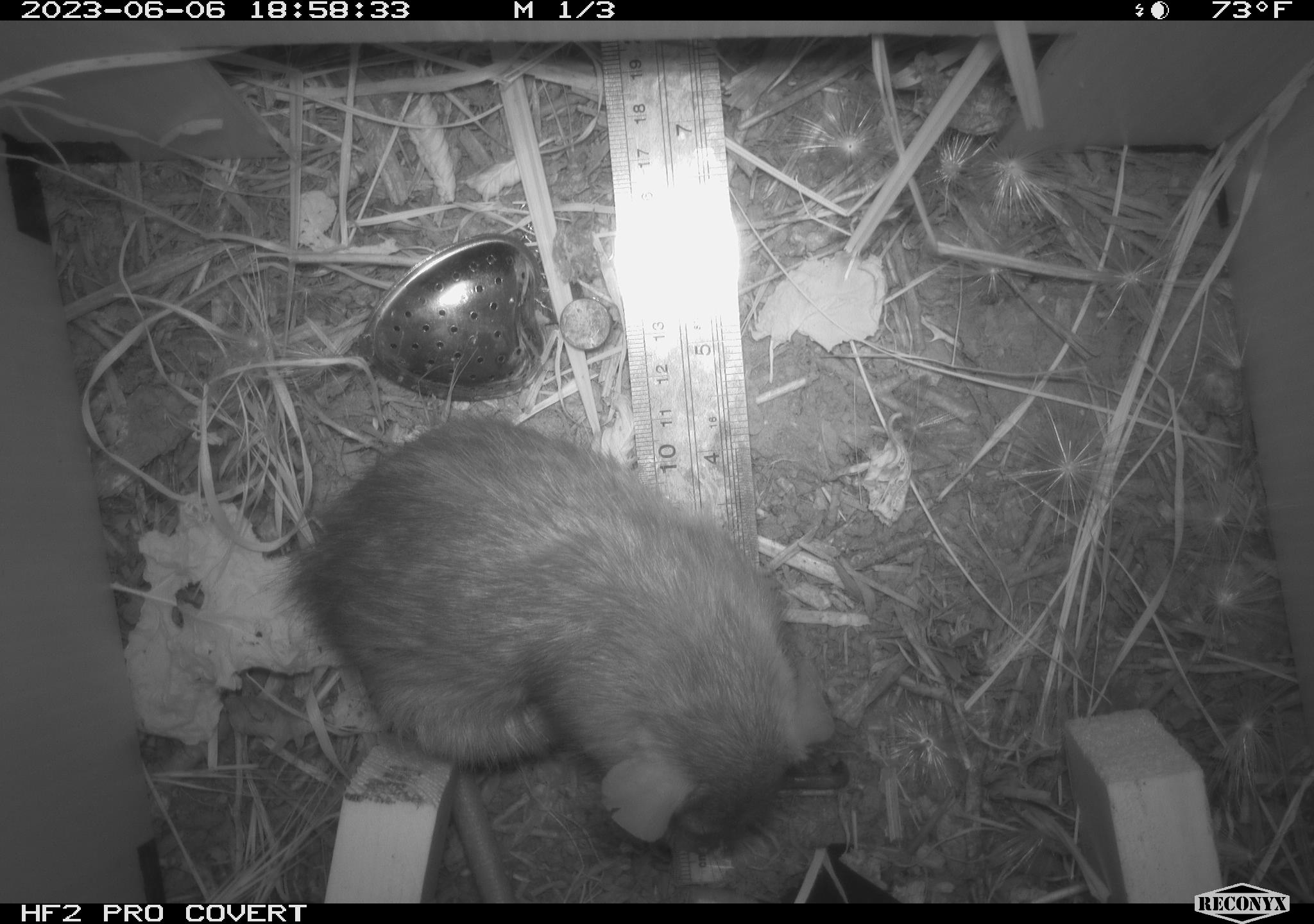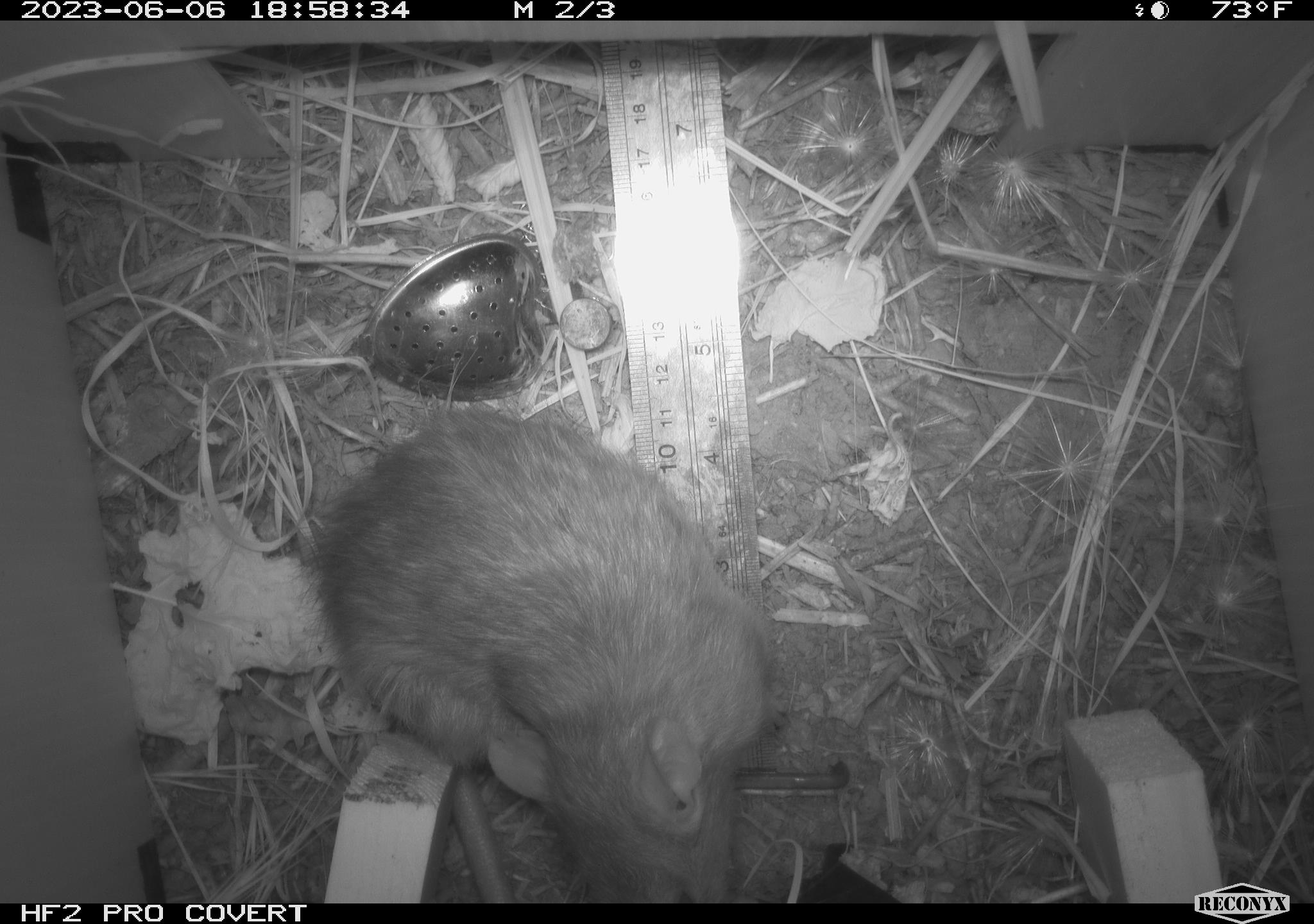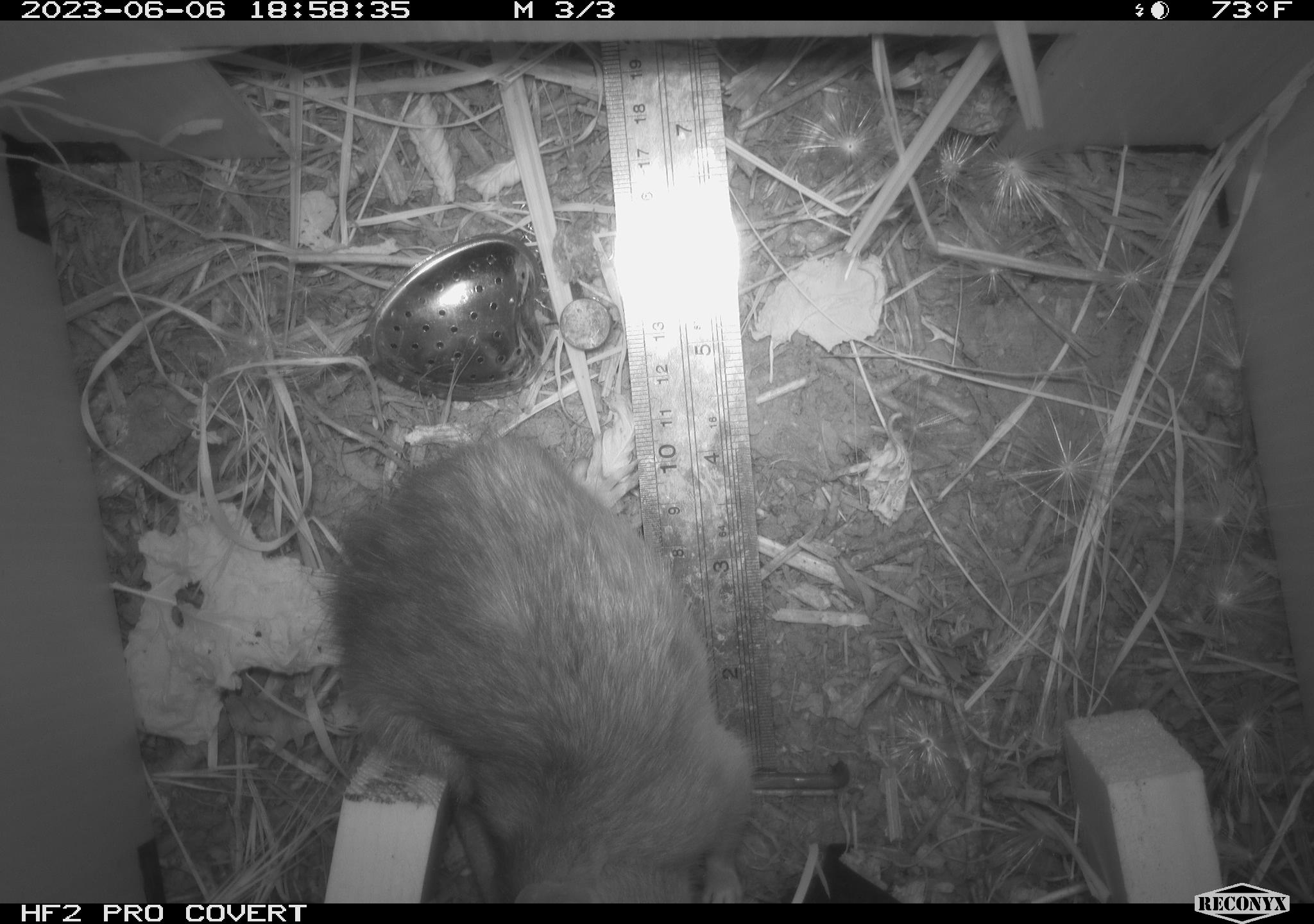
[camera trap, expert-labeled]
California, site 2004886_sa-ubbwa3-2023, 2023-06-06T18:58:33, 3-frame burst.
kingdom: Animalia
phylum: Chordata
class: Mammalia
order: Rodentia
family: Muridae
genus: Rattus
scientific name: Rattus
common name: rat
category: rattus species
Rattus species (rat) (Rattus).